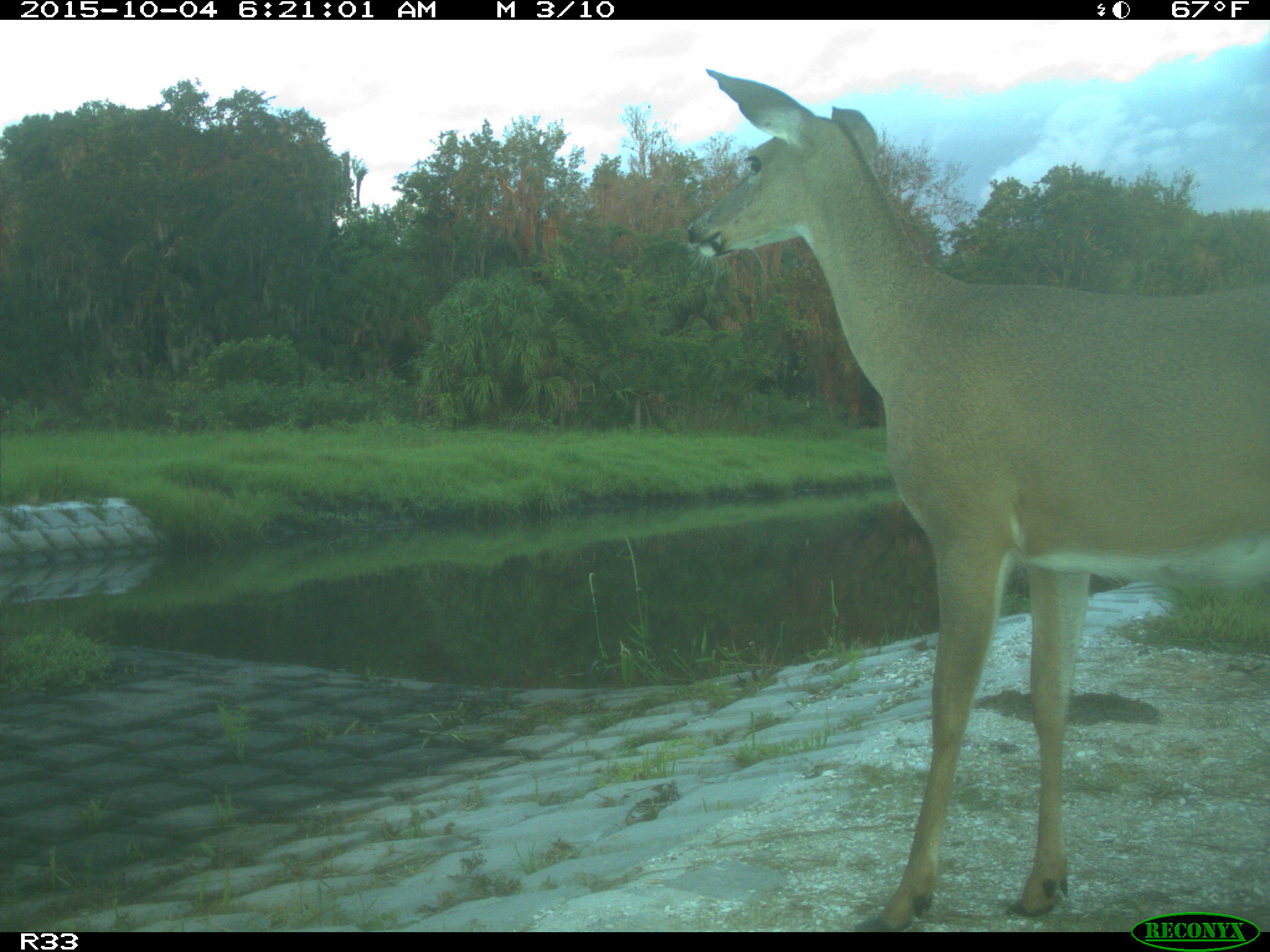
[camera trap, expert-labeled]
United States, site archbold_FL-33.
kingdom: Animalia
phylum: Chordata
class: Mammalia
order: Artiodactyla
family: Cervidae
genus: Odocoileus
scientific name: Odocoileus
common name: deer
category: unidentified deer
Unidentified deer (deer) (Odocoileus).